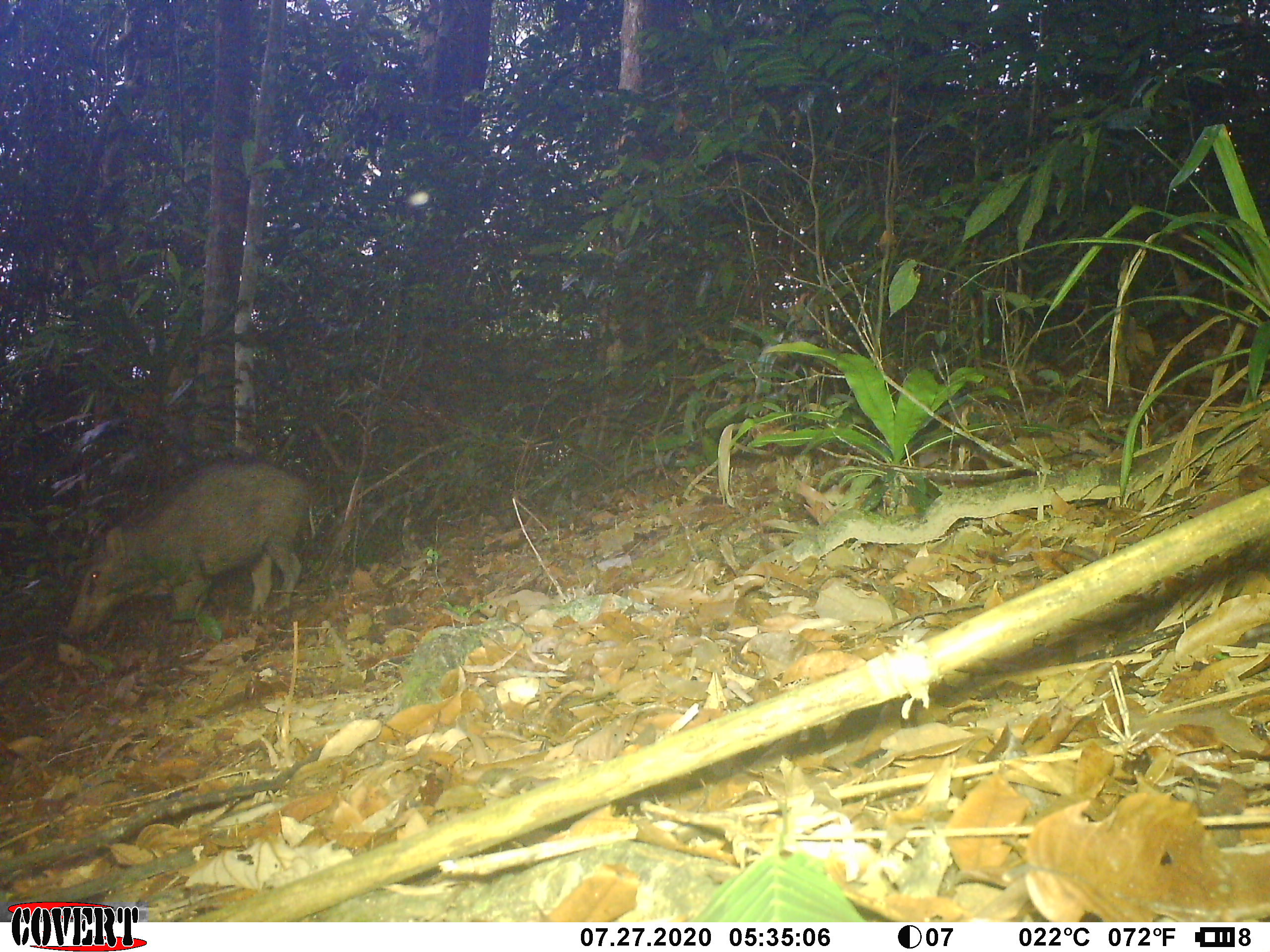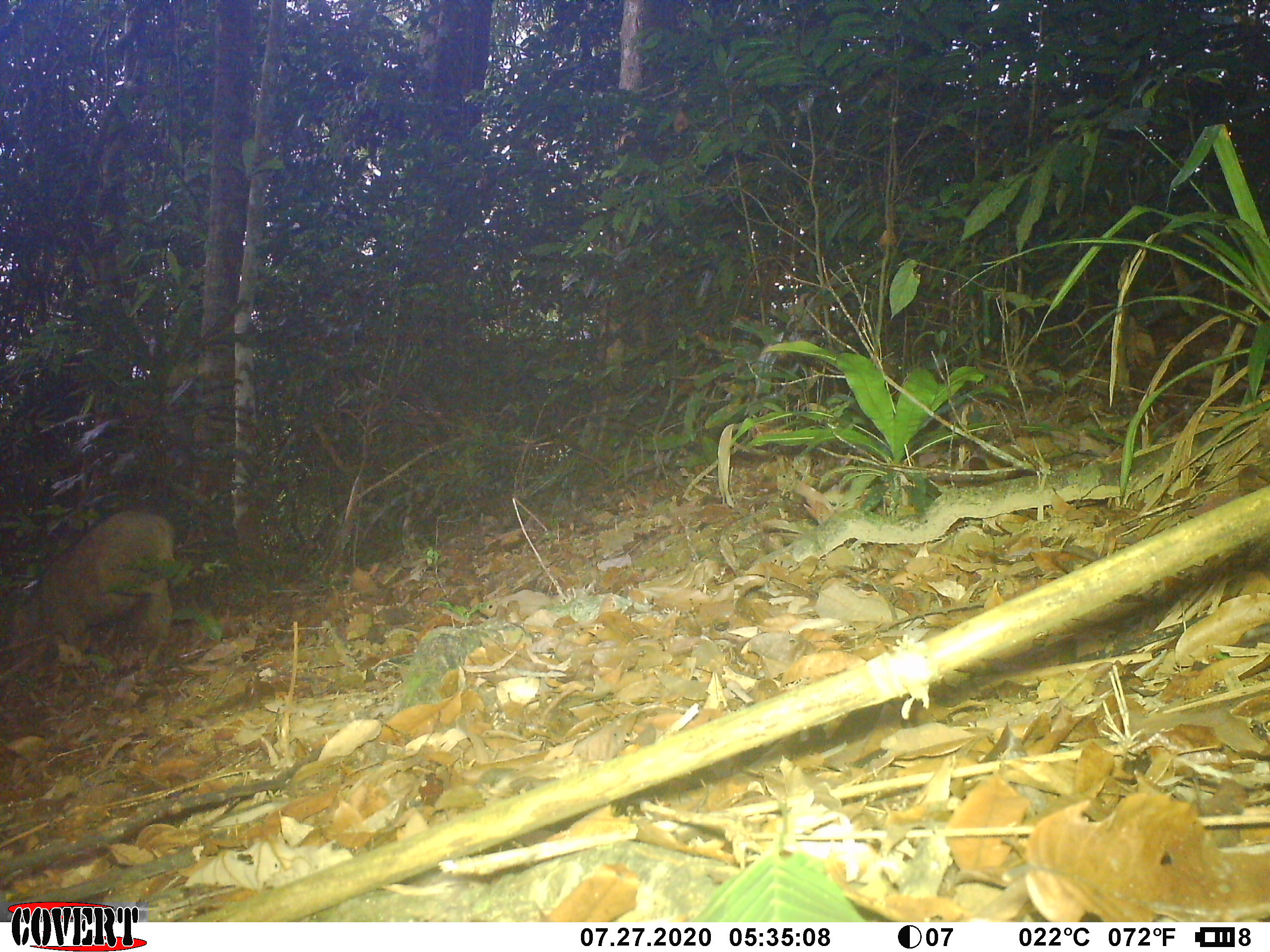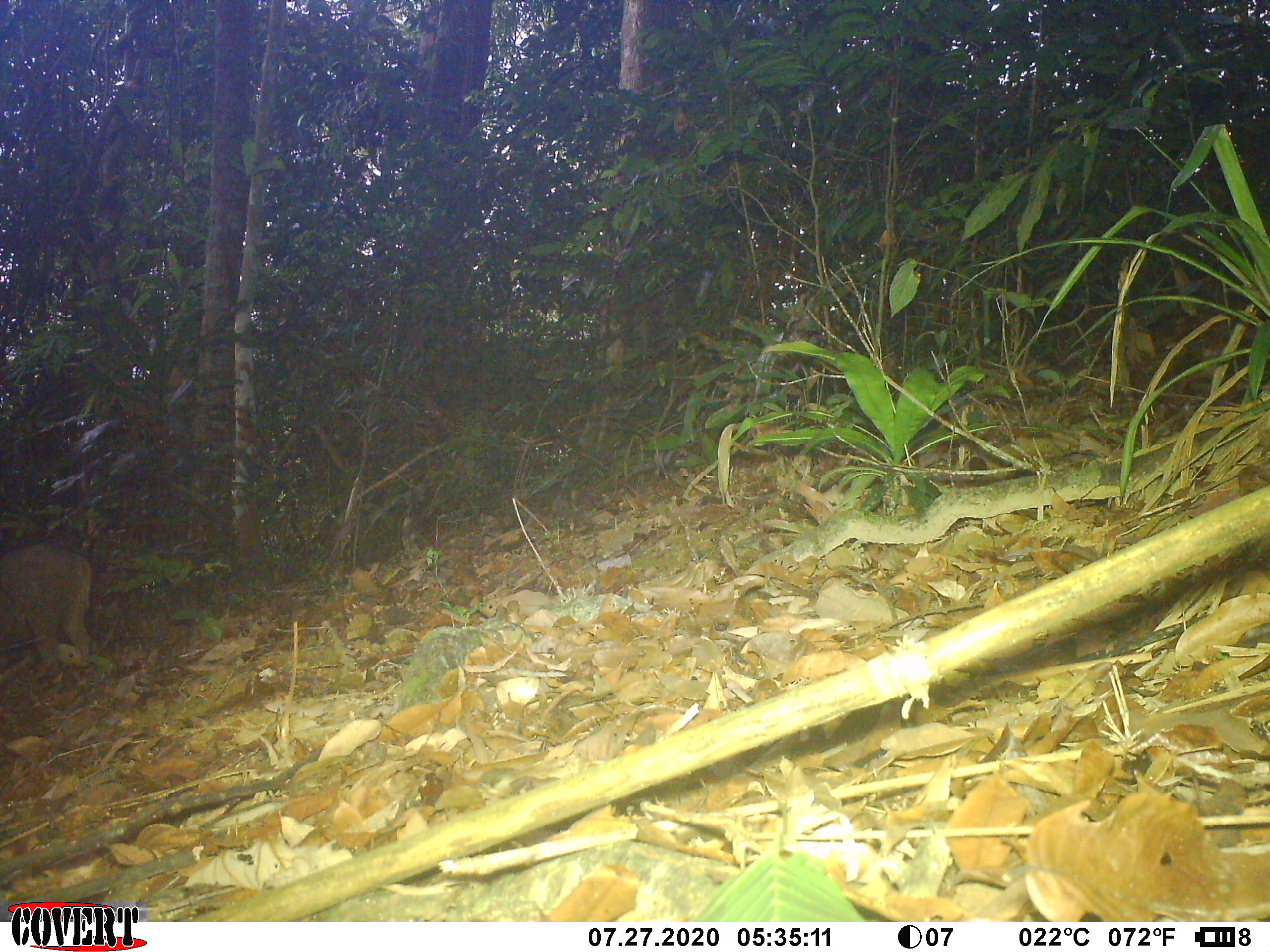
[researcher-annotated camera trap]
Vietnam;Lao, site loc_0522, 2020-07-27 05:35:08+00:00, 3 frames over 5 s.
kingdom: Animalia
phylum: Chordata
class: Mammalia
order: Artiodactyla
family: Suidae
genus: Sus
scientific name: Sus scrofa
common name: eurasian wild pig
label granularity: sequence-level